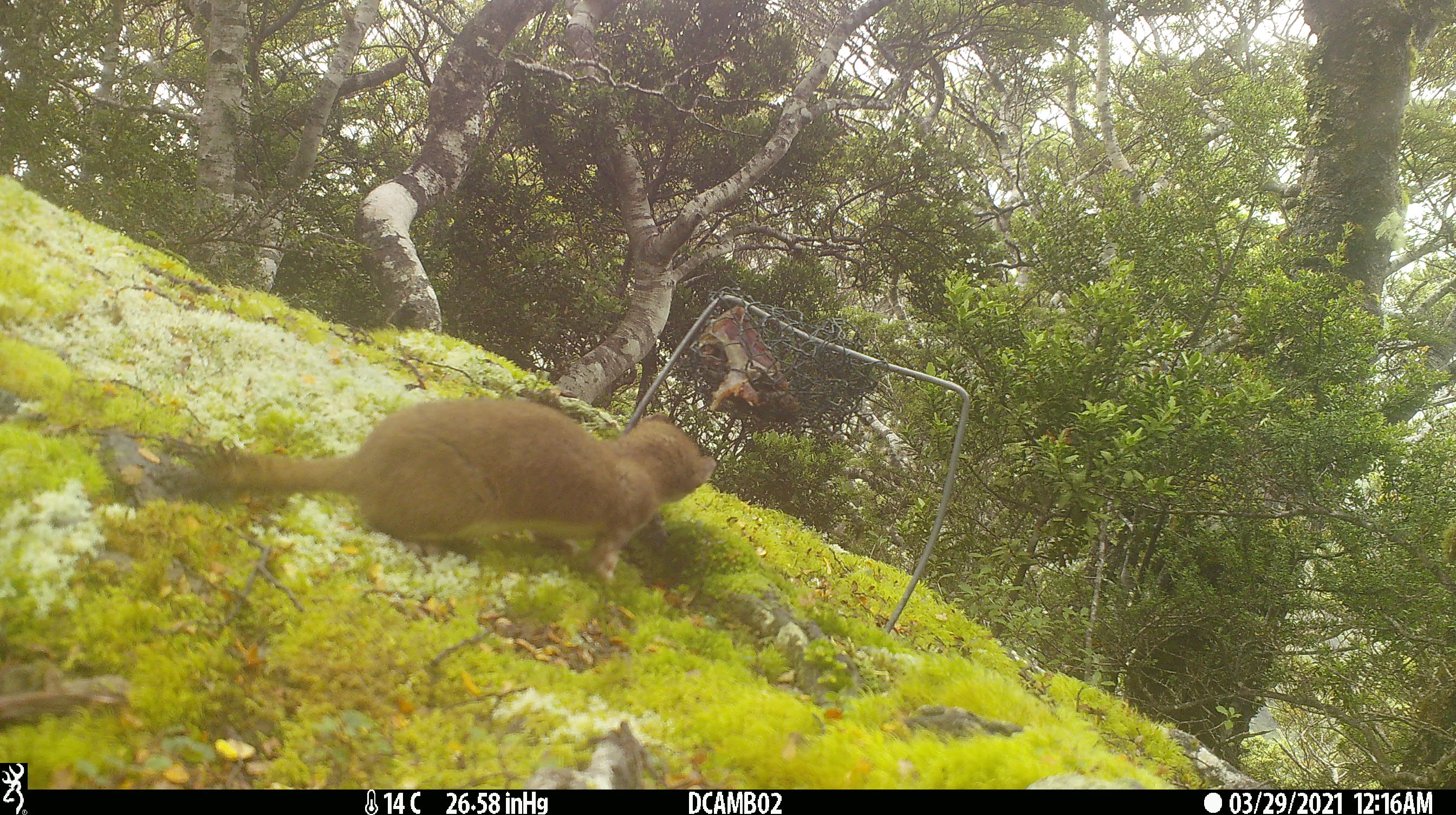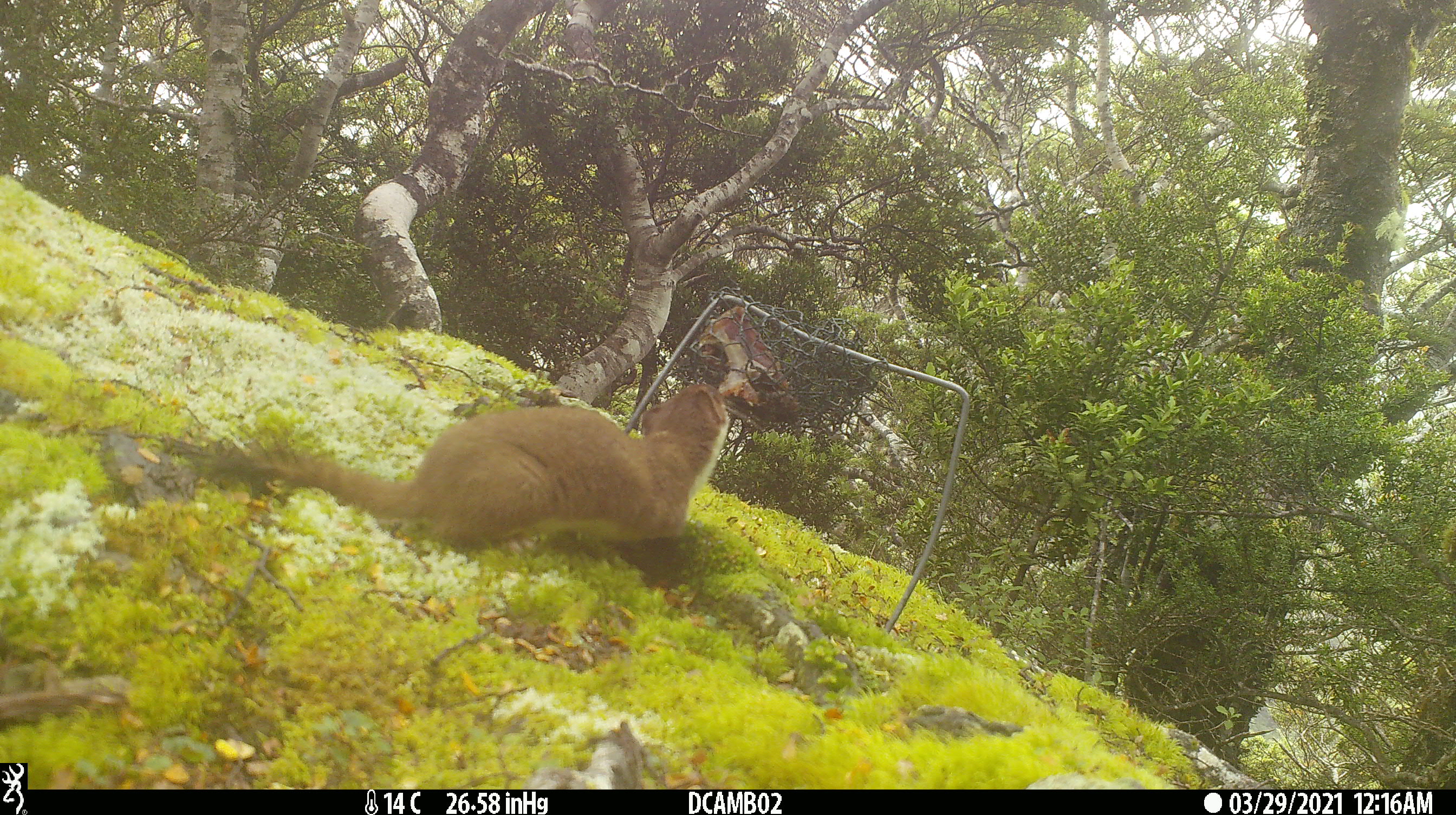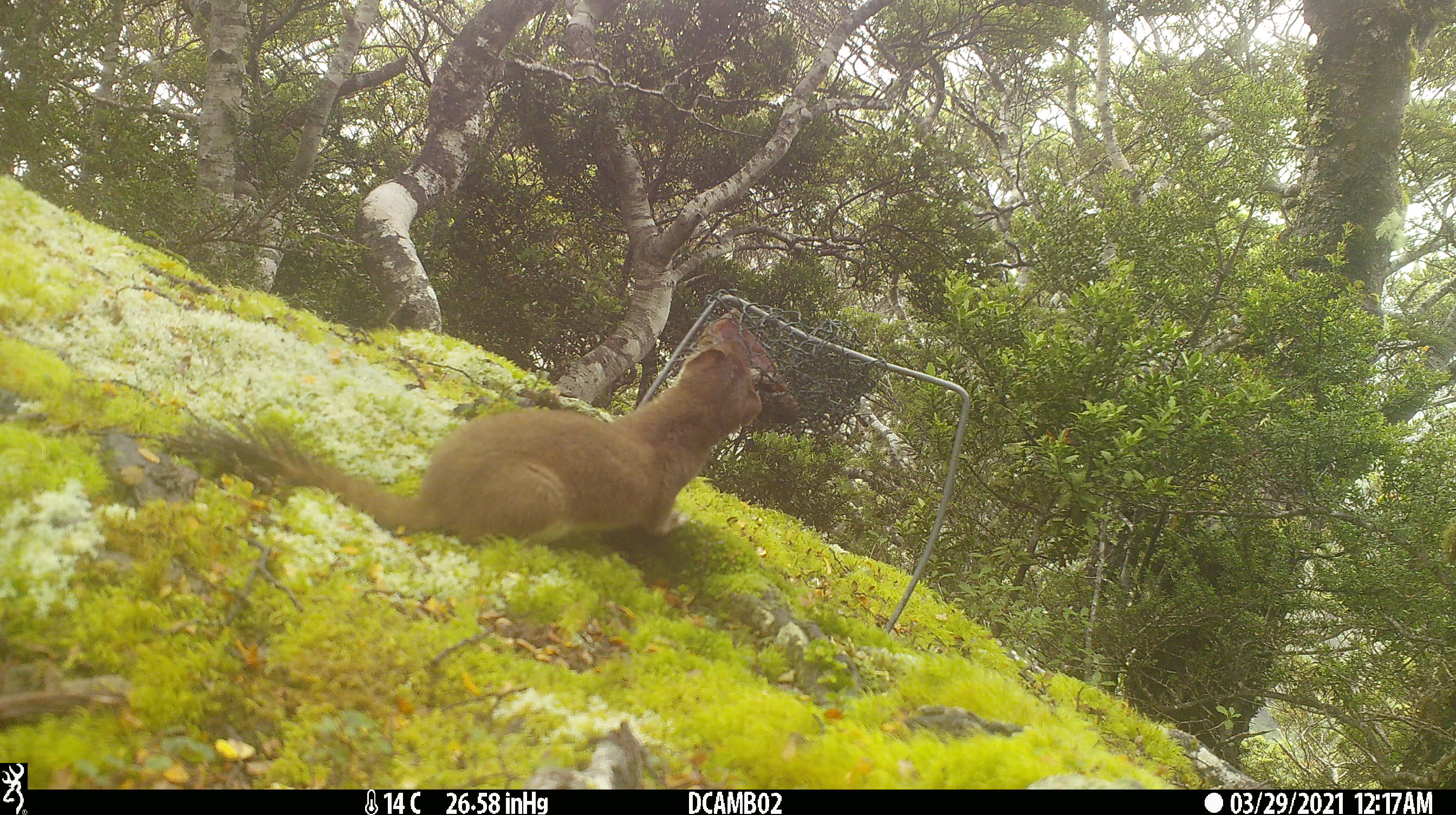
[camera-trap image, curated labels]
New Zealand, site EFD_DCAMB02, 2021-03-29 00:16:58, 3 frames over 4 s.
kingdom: Animalia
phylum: Chordata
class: Mammalia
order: Carnivora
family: Mustelidae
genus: Mustela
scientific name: Mustela erminea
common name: stoat